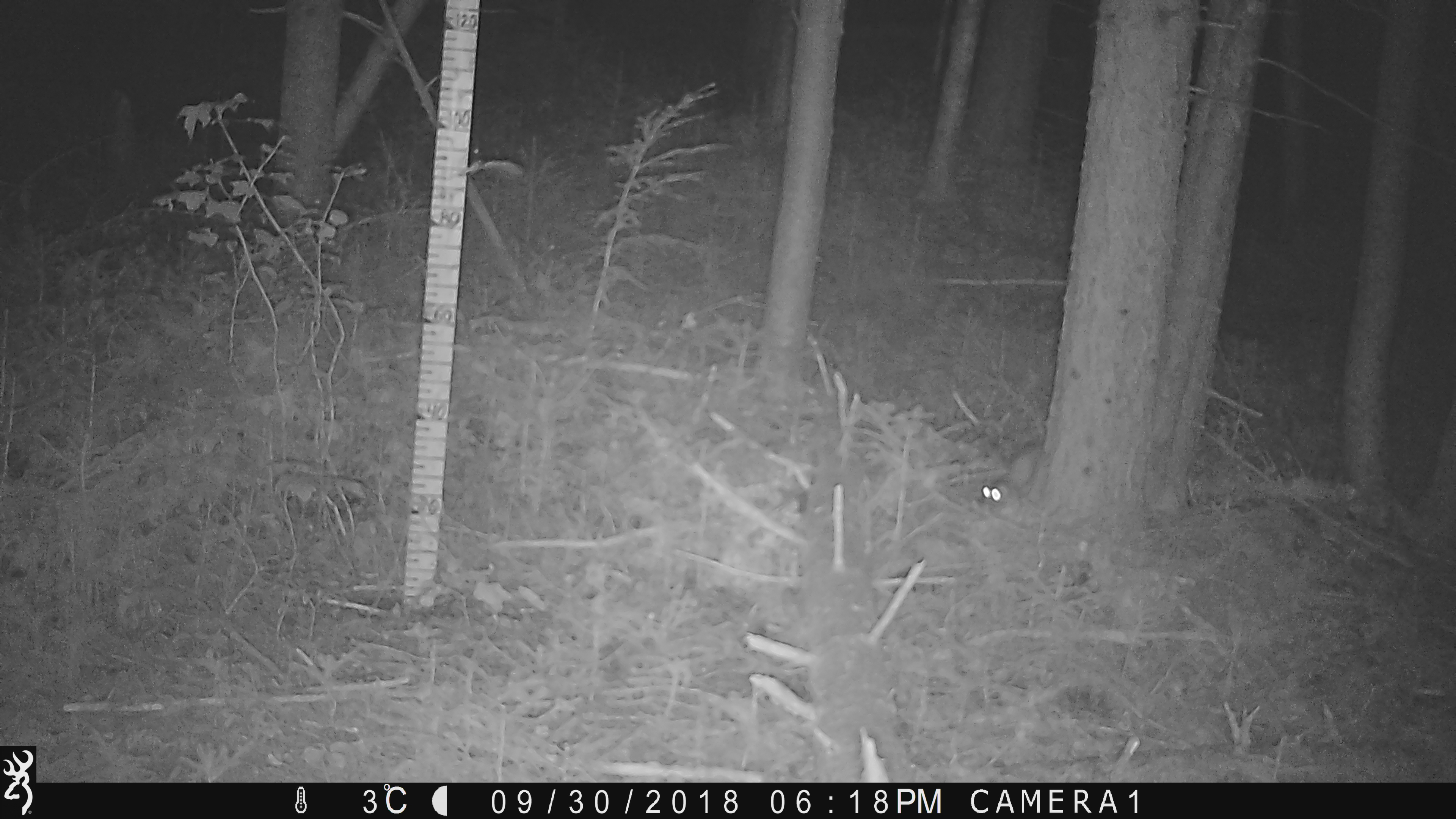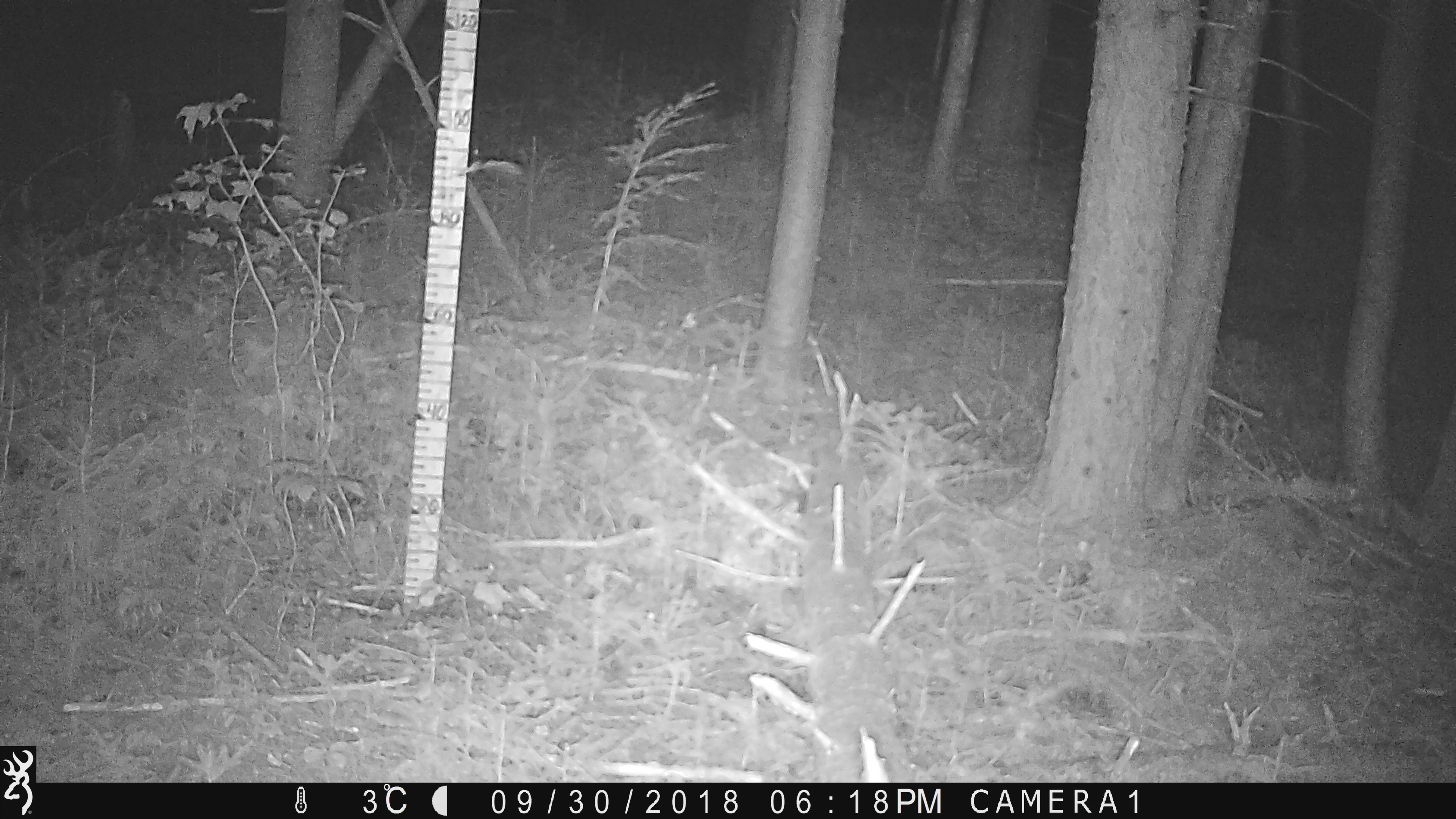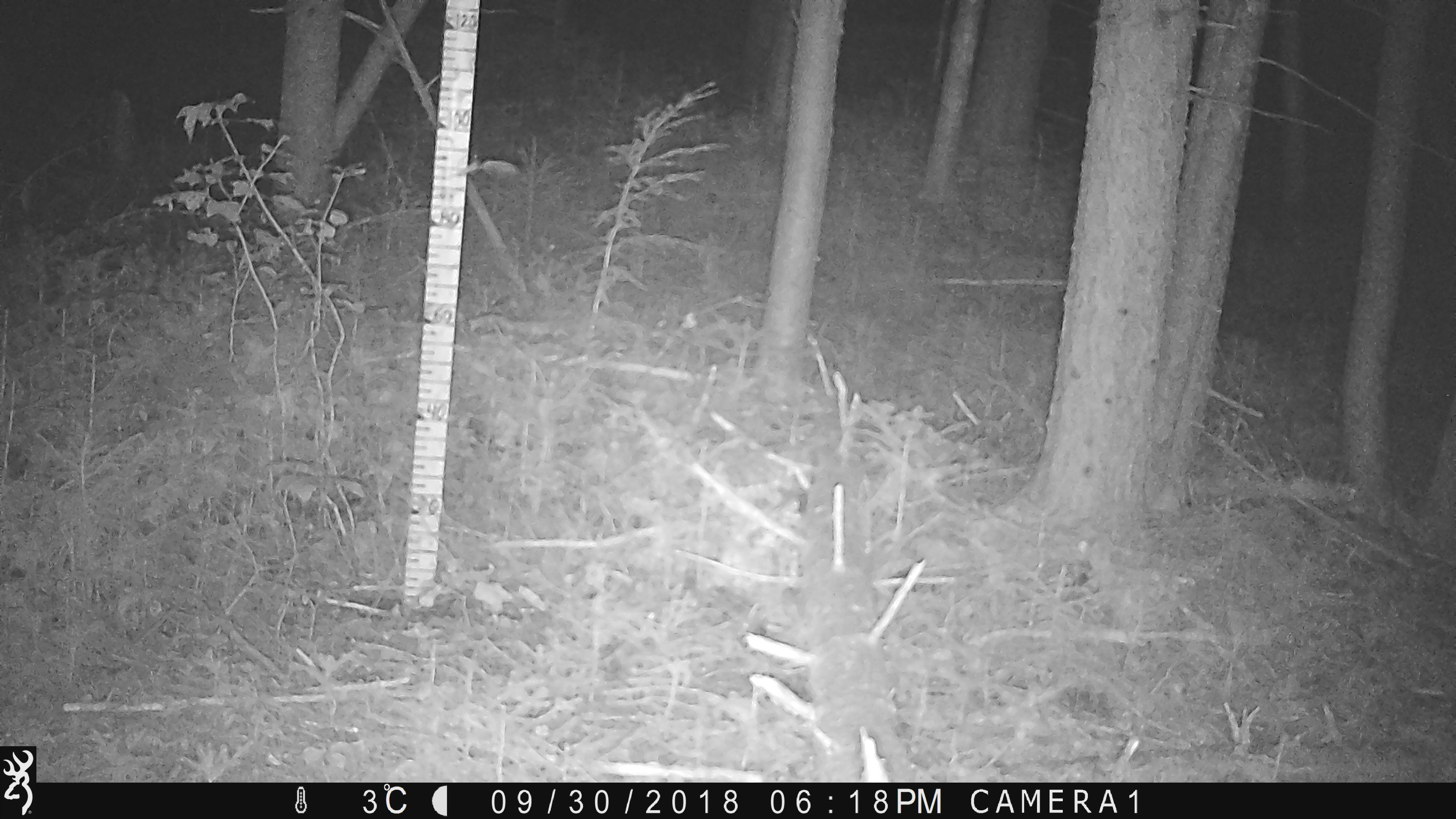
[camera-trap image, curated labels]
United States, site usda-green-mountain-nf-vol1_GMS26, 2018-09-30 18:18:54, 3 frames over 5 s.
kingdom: Animalia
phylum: Chordata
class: Mammalia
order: Rodentia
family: Sciuridae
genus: Glaucomys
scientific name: Glaucomys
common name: flying squirrel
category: flying squirrel sp.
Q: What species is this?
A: Flying squirrel sp. (flying squirrel) (Glaucomys).